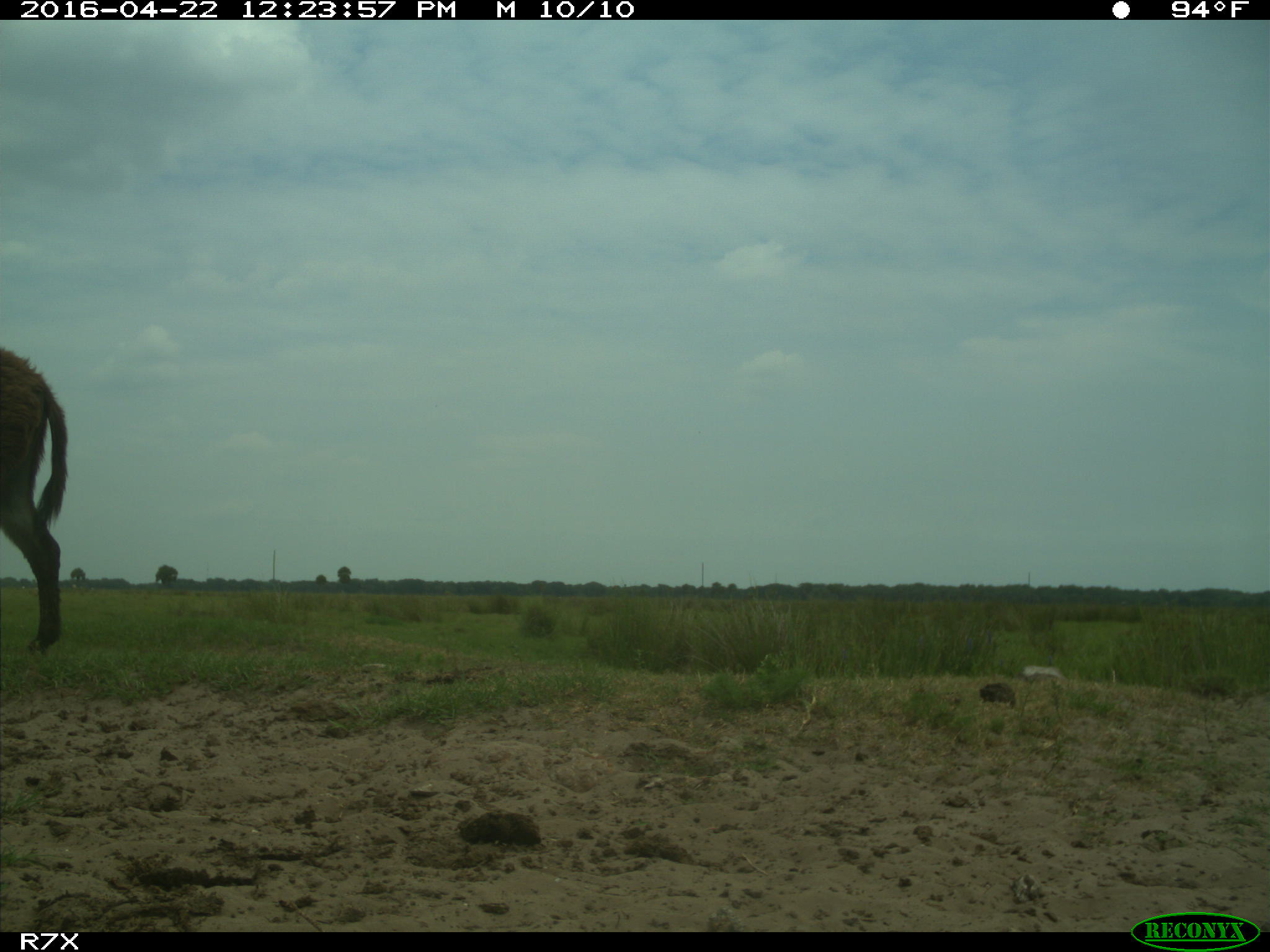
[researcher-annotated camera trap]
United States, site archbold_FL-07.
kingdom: Animalia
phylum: Chordata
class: Mammalia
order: Artiodactyla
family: Bovidae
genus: Bos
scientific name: Bos taurus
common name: domestic cow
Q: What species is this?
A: Bos taurus (domestic cow).